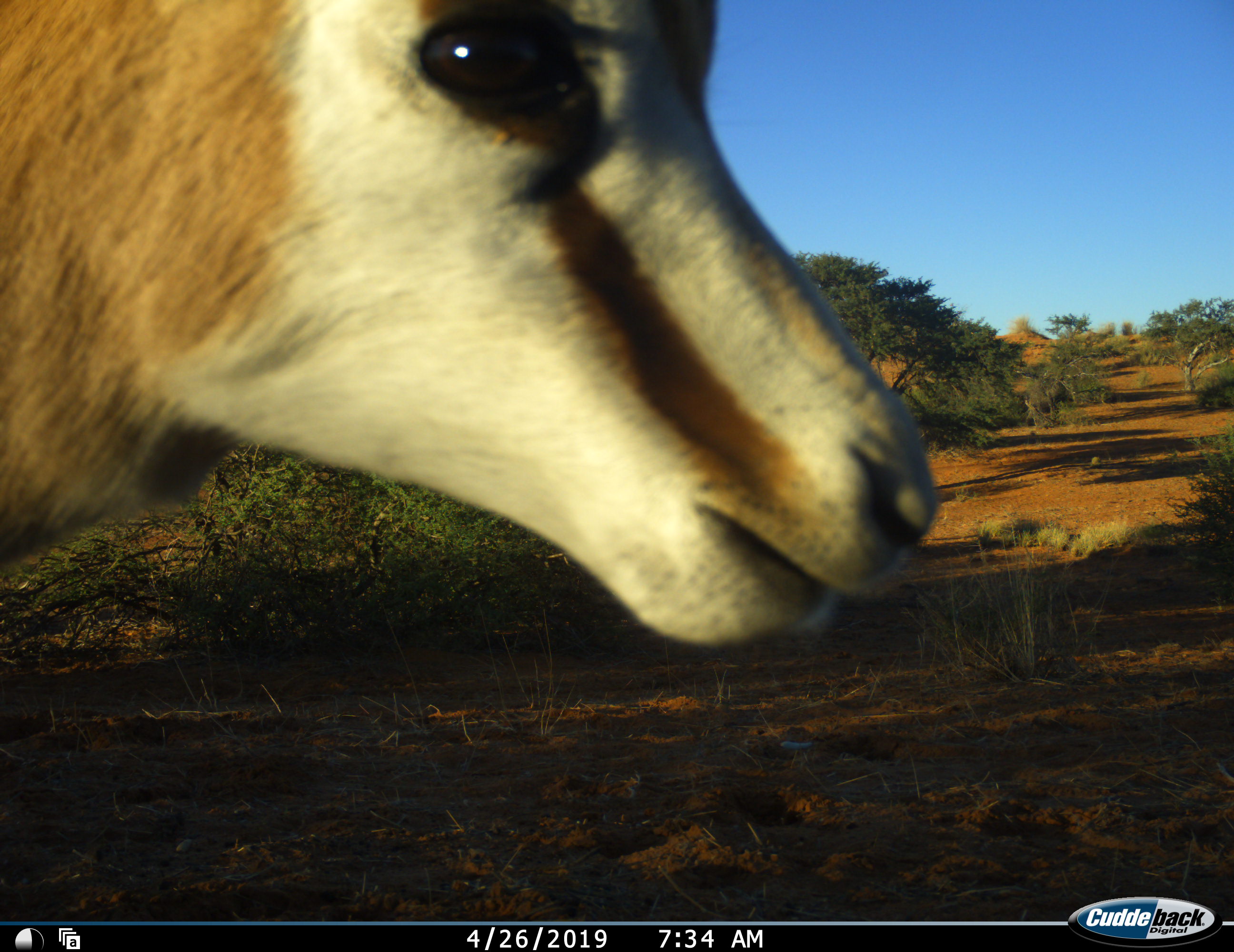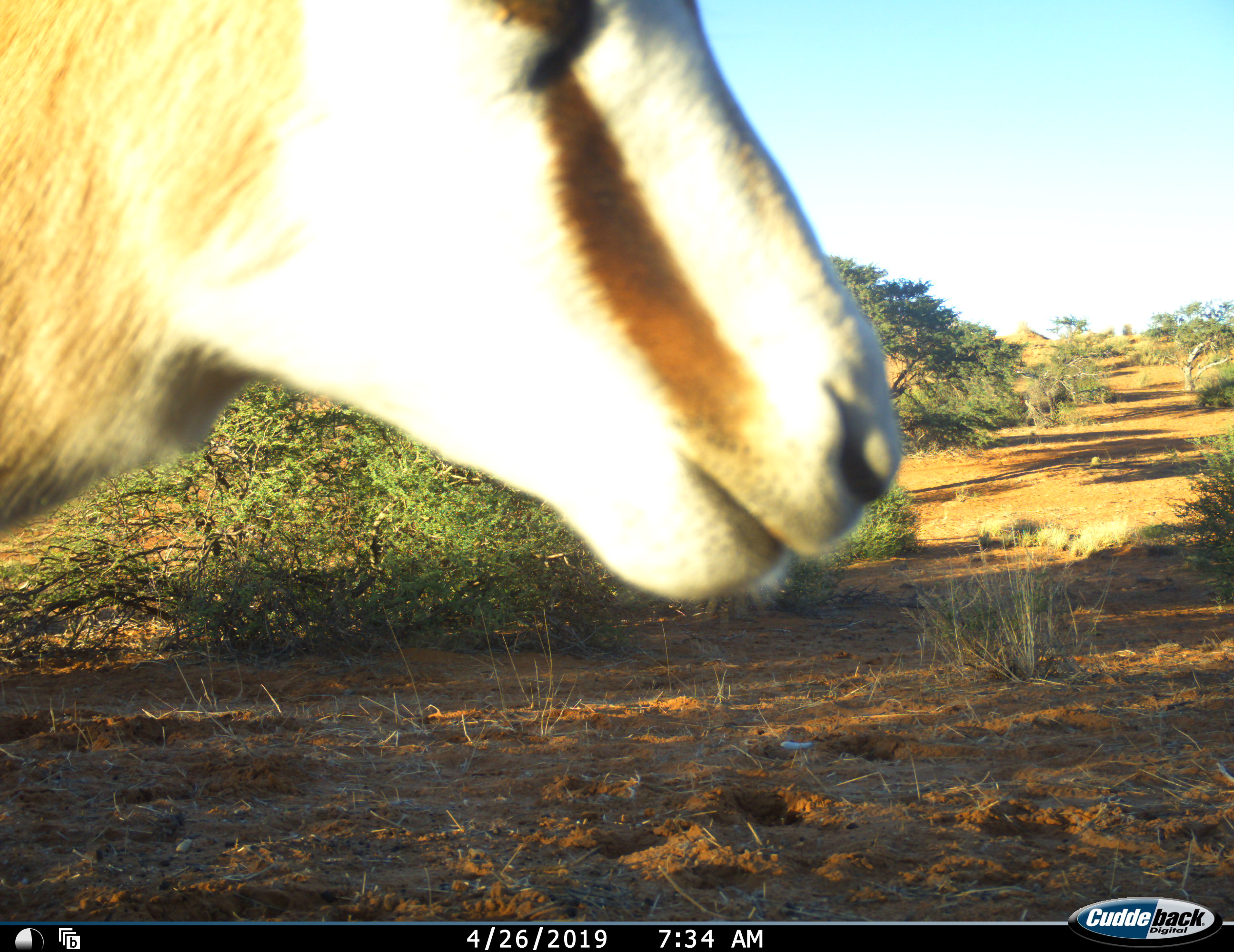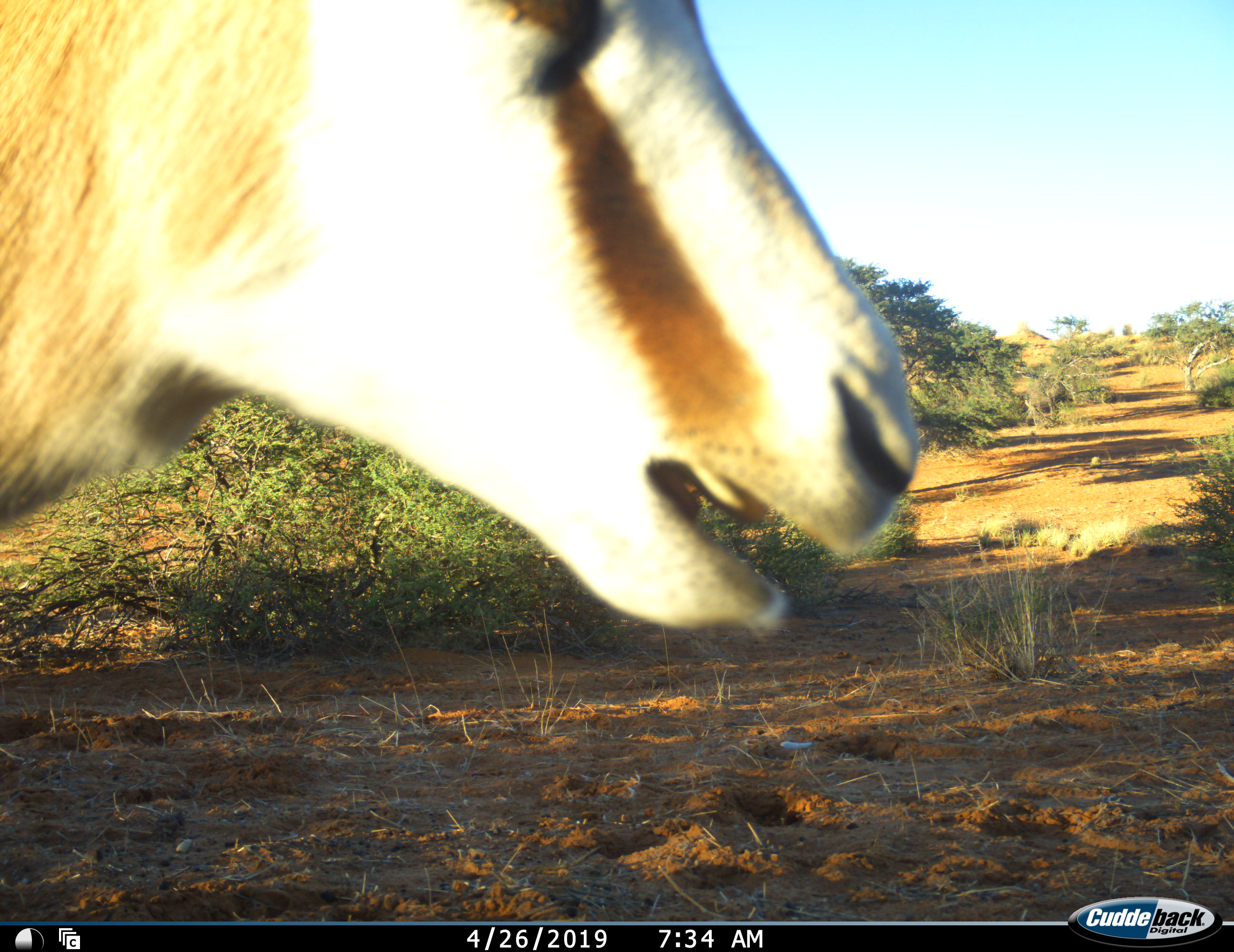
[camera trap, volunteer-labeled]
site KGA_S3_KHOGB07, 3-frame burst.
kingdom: Animalia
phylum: Chordata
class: Mammalia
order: Artiodactyla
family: Bovidae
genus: Antidorcas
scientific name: Antidorcas marsupialis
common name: springbok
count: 1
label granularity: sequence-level